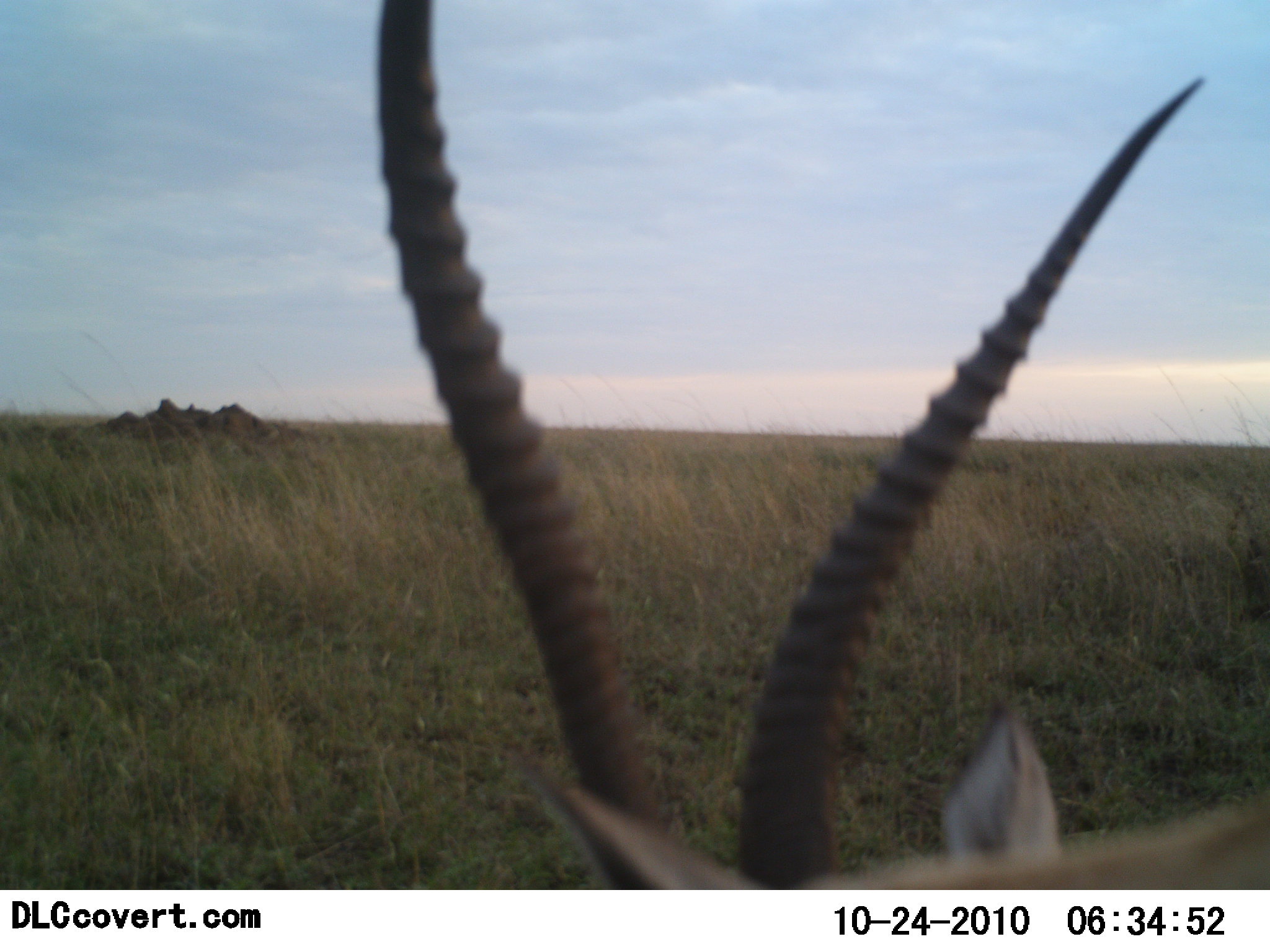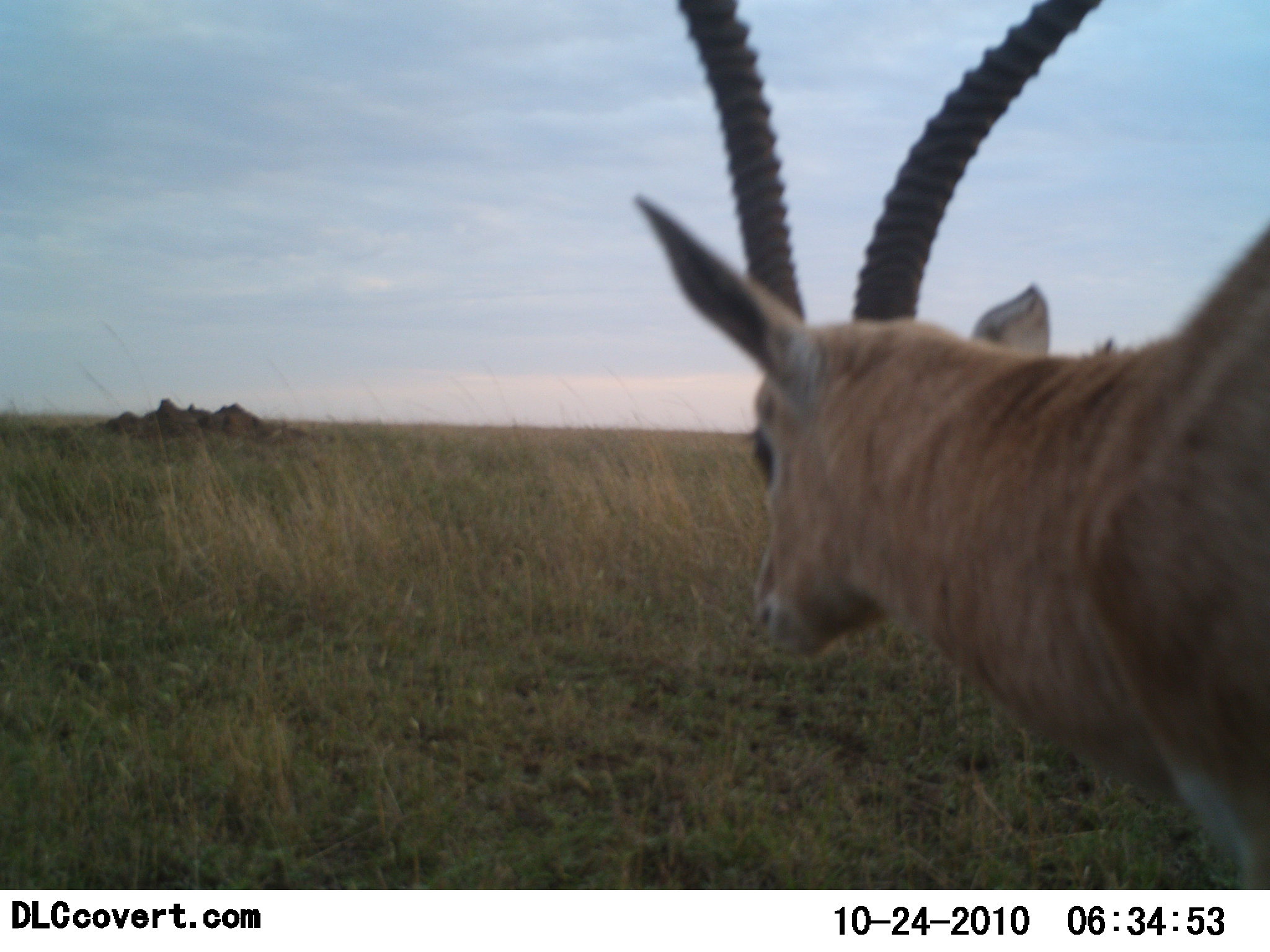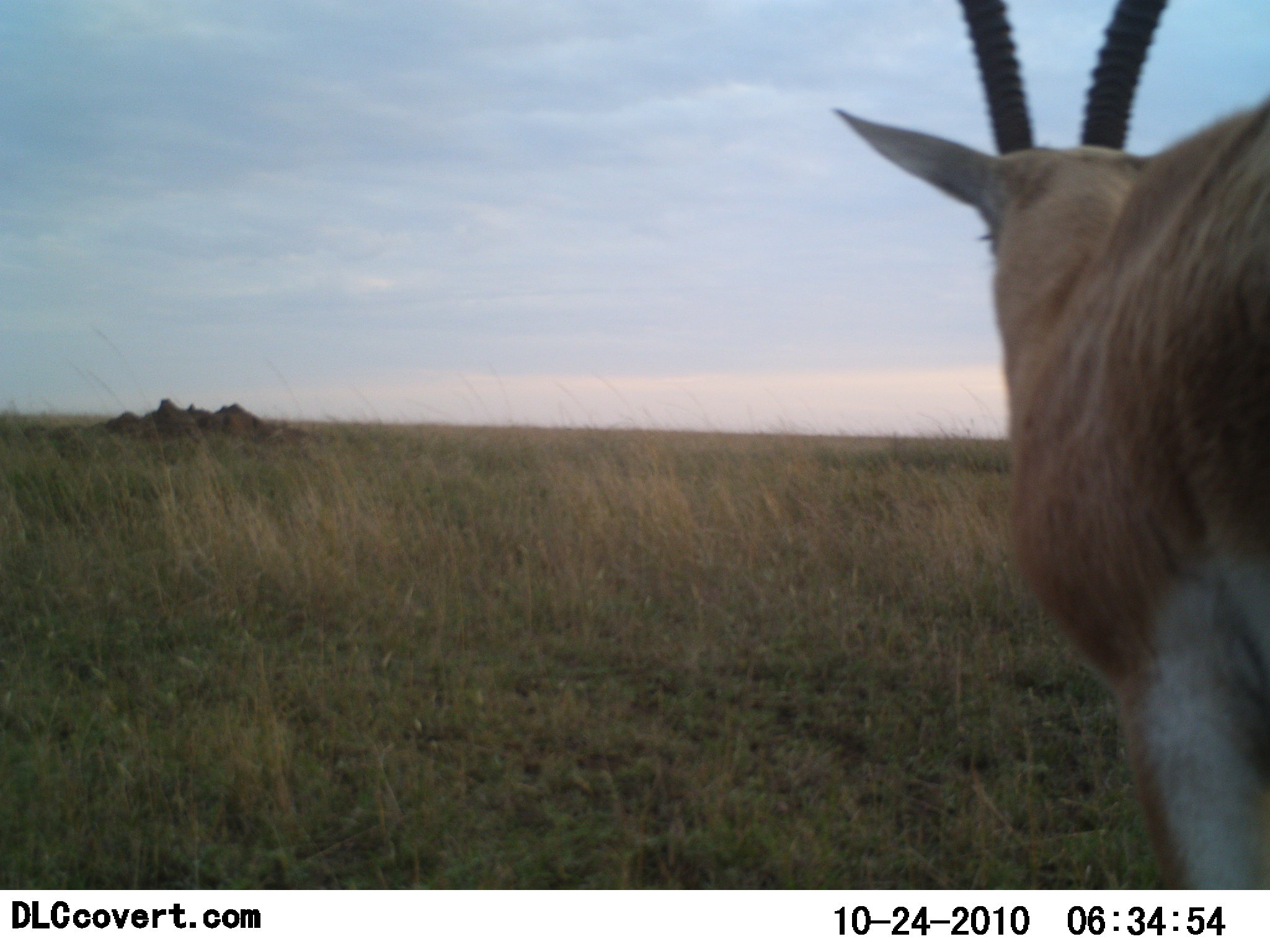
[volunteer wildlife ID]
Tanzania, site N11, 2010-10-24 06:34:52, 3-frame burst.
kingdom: Animalia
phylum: Chordata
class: Mammalia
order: Artiodactyla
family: Bovidae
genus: Nanger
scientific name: Nanger granti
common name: grant's gazelle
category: gazellegrants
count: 1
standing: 54%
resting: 0%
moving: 31%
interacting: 0%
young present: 0%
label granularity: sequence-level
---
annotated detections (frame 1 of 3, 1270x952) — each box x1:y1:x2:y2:
animal: 374:1:1270:890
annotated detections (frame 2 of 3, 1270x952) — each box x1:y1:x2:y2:
animal: 629:1:1270:890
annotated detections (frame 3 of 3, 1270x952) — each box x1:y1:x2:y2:
animal: 830:0:1270:891